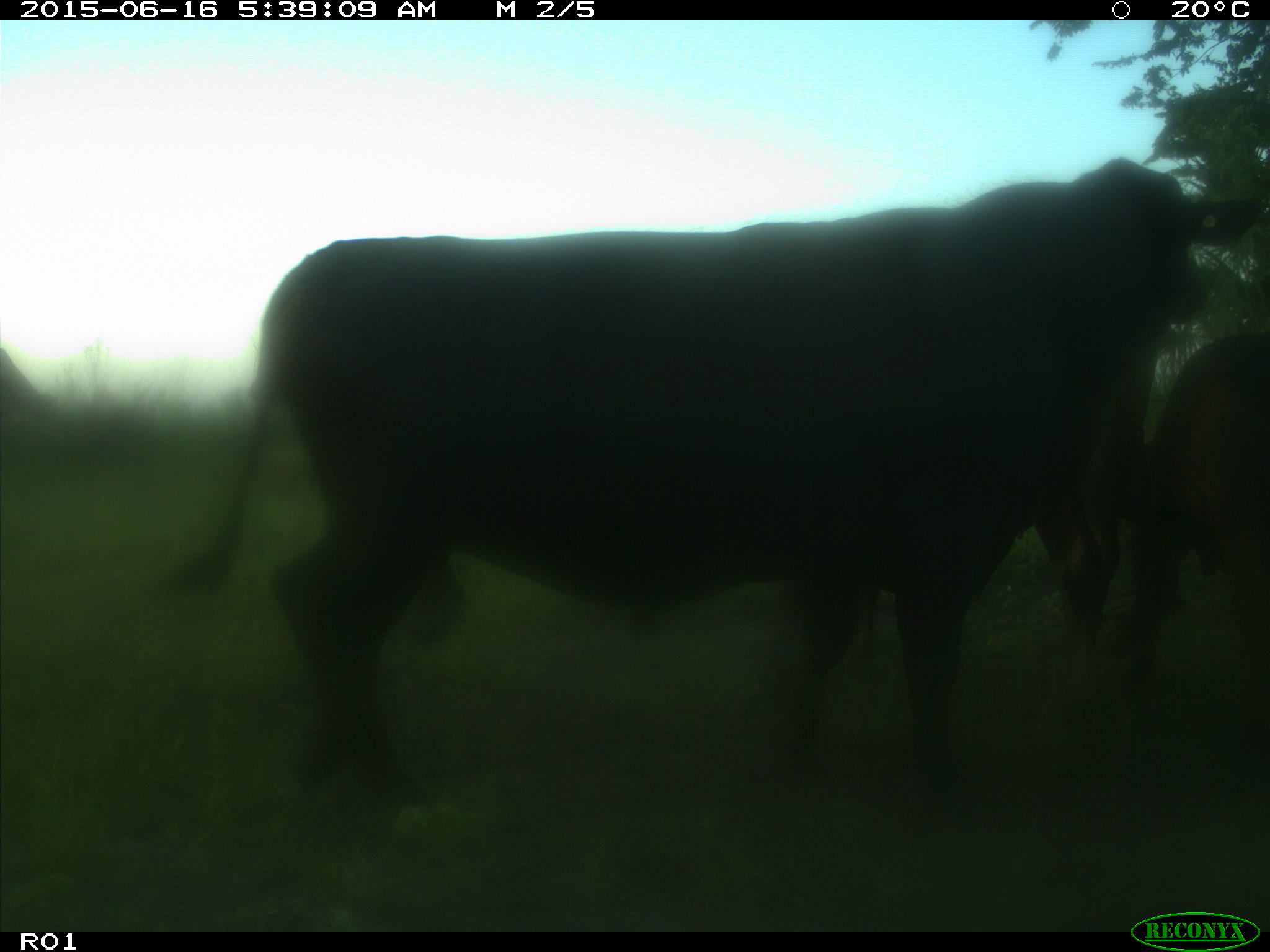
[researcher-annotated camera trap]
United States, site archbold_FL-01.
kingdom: Animalia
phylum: Chordata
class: Mammalia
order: Artiodactyla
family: Bovidae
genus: Bos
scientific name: Bos taurus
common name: domestic cow